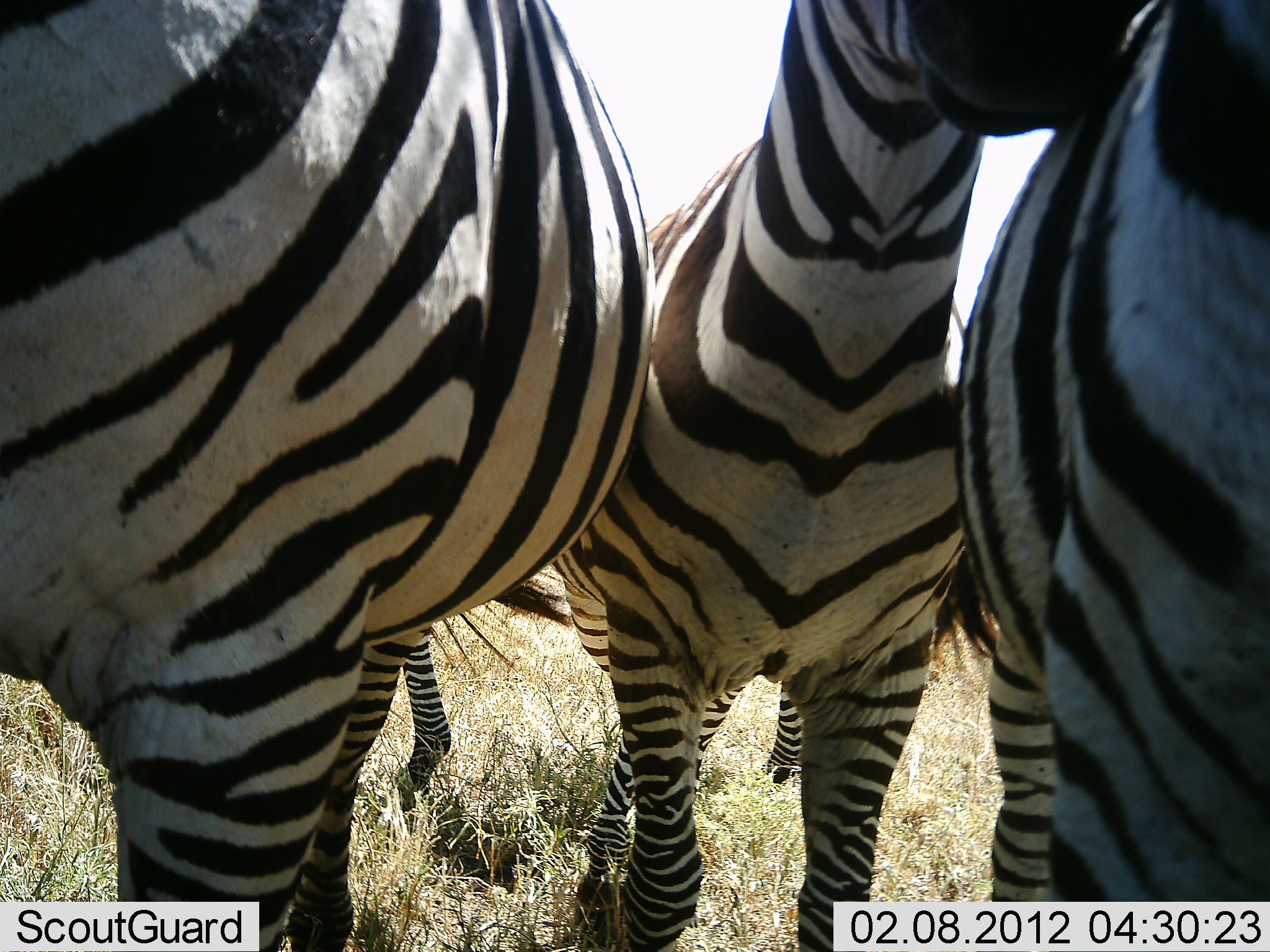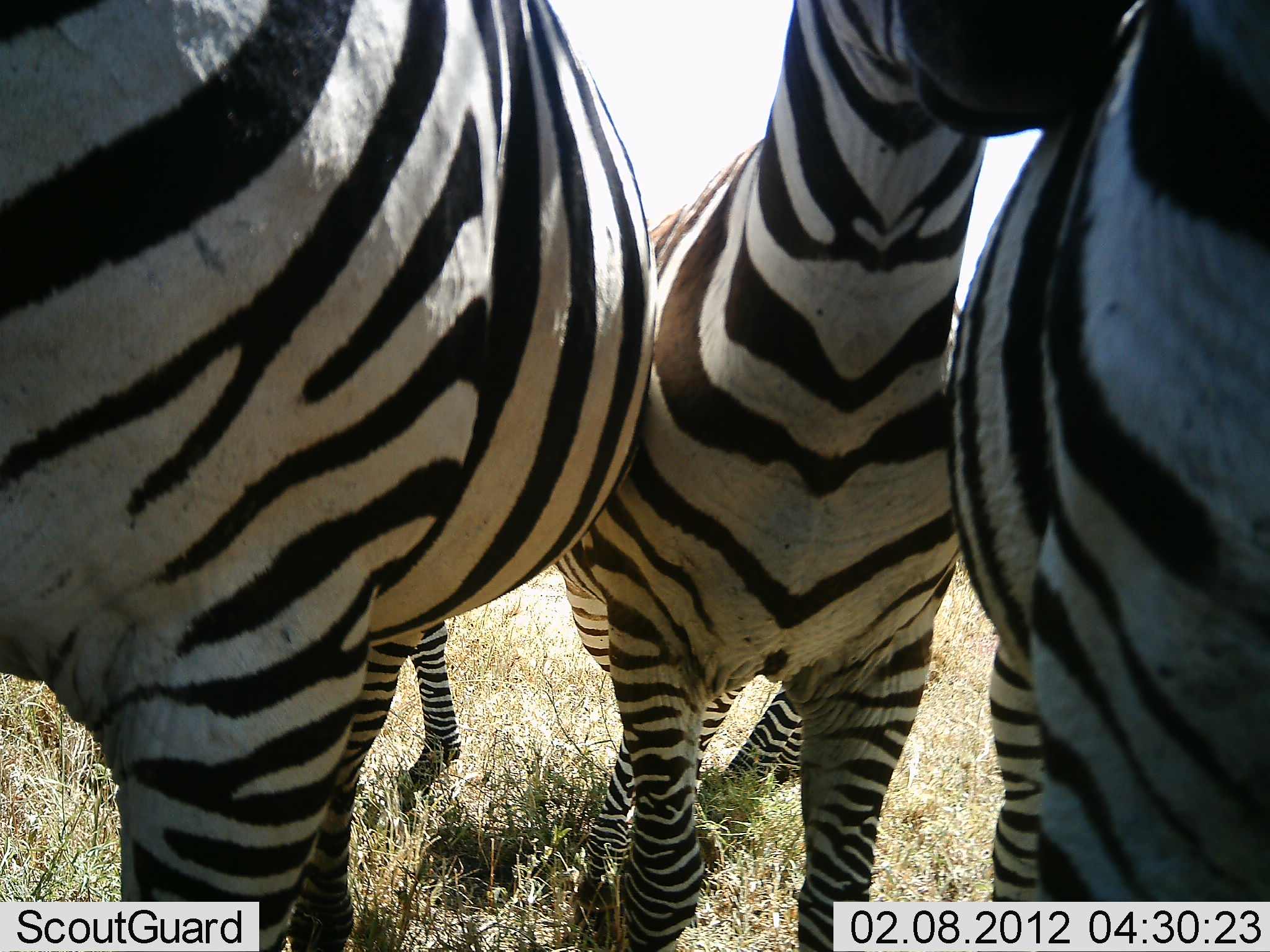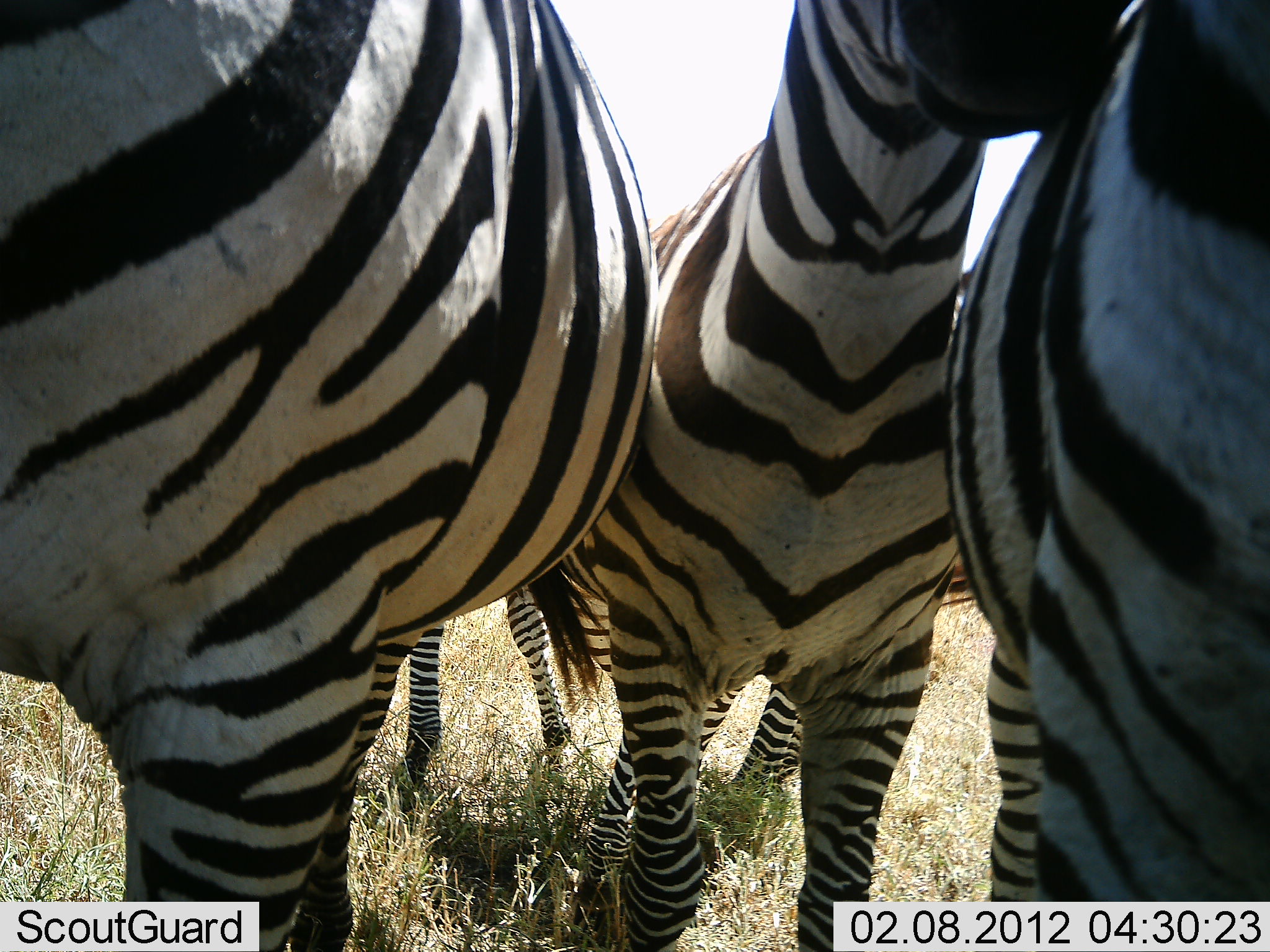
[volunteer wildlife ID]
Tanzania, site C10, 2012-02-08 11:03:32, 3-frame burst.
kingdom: Animalia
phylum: Chordata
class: Mammalia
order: Perissodactyla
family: Equidae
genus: Equus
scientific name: Equus quagga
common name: plains zebra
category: zebra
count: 4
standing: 94%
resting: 0%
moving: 12%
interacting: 12%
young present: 0%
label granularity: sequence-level